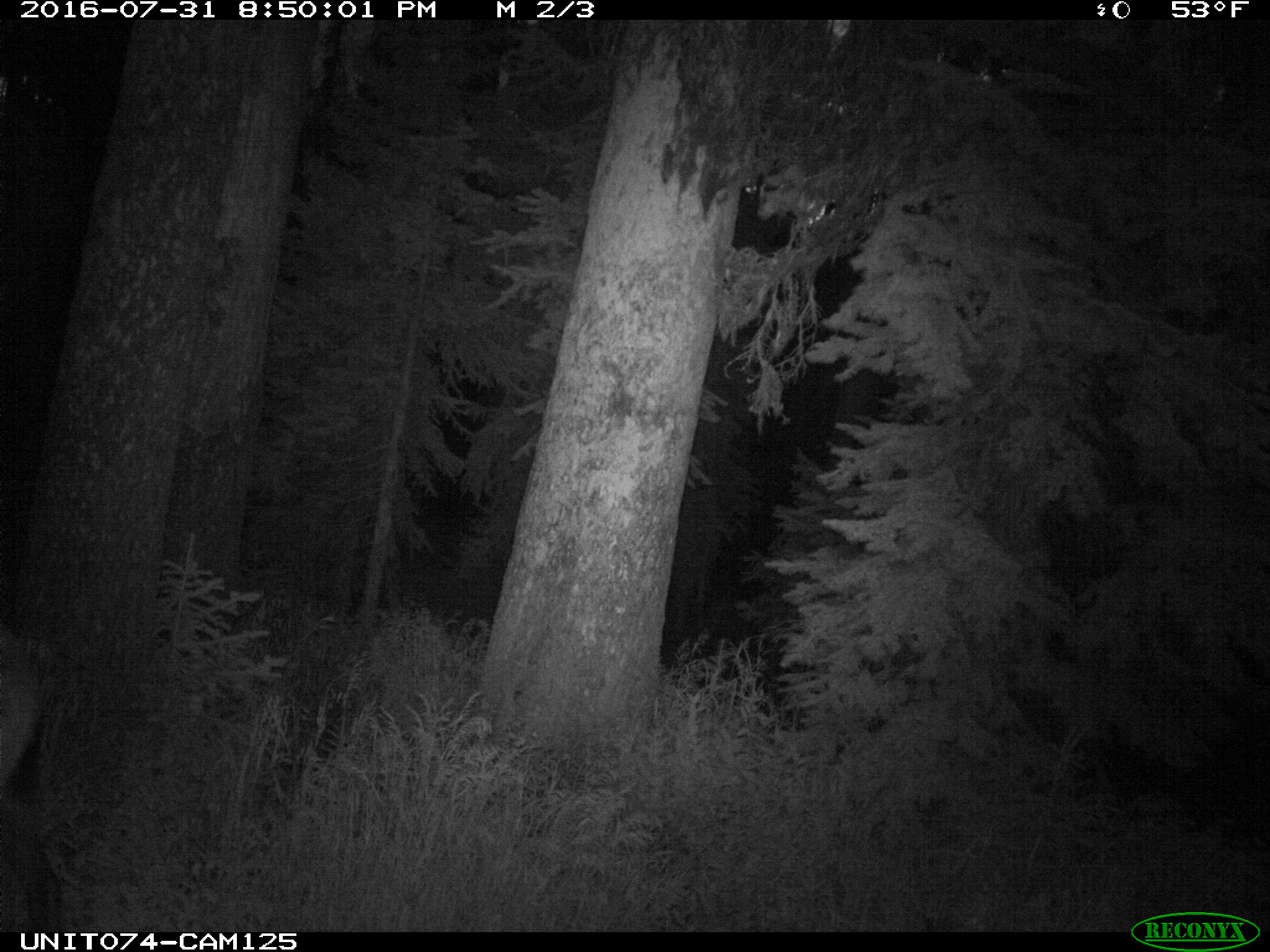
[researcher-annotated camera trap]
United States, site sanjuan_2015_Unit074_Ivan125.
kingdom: Animalia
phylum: Chordata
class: Mammalia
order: Artiodactyla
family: Cervidae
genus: Cervus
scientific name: Cervus elaphus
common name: red deer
Cervus elaphus (red deer).